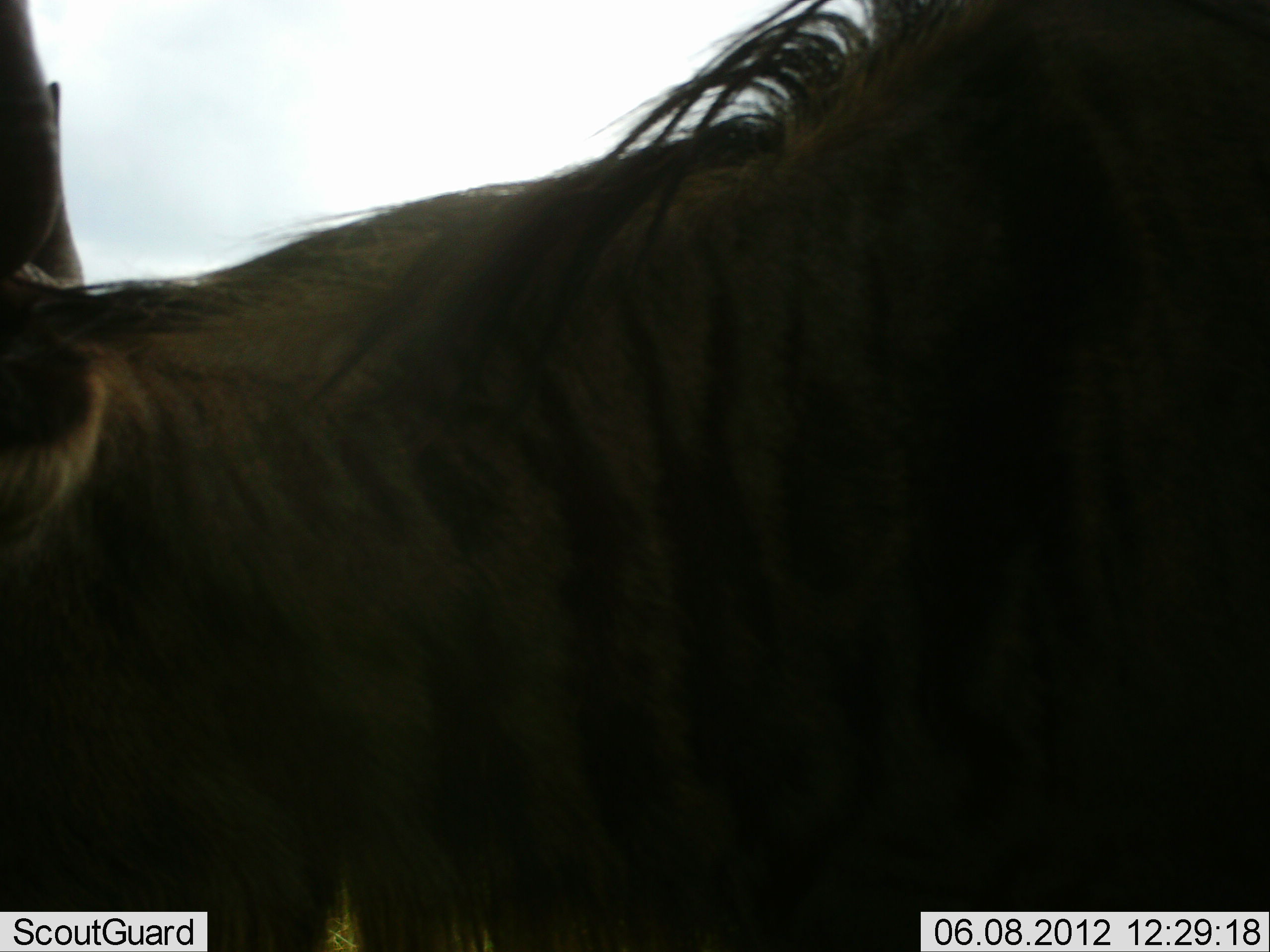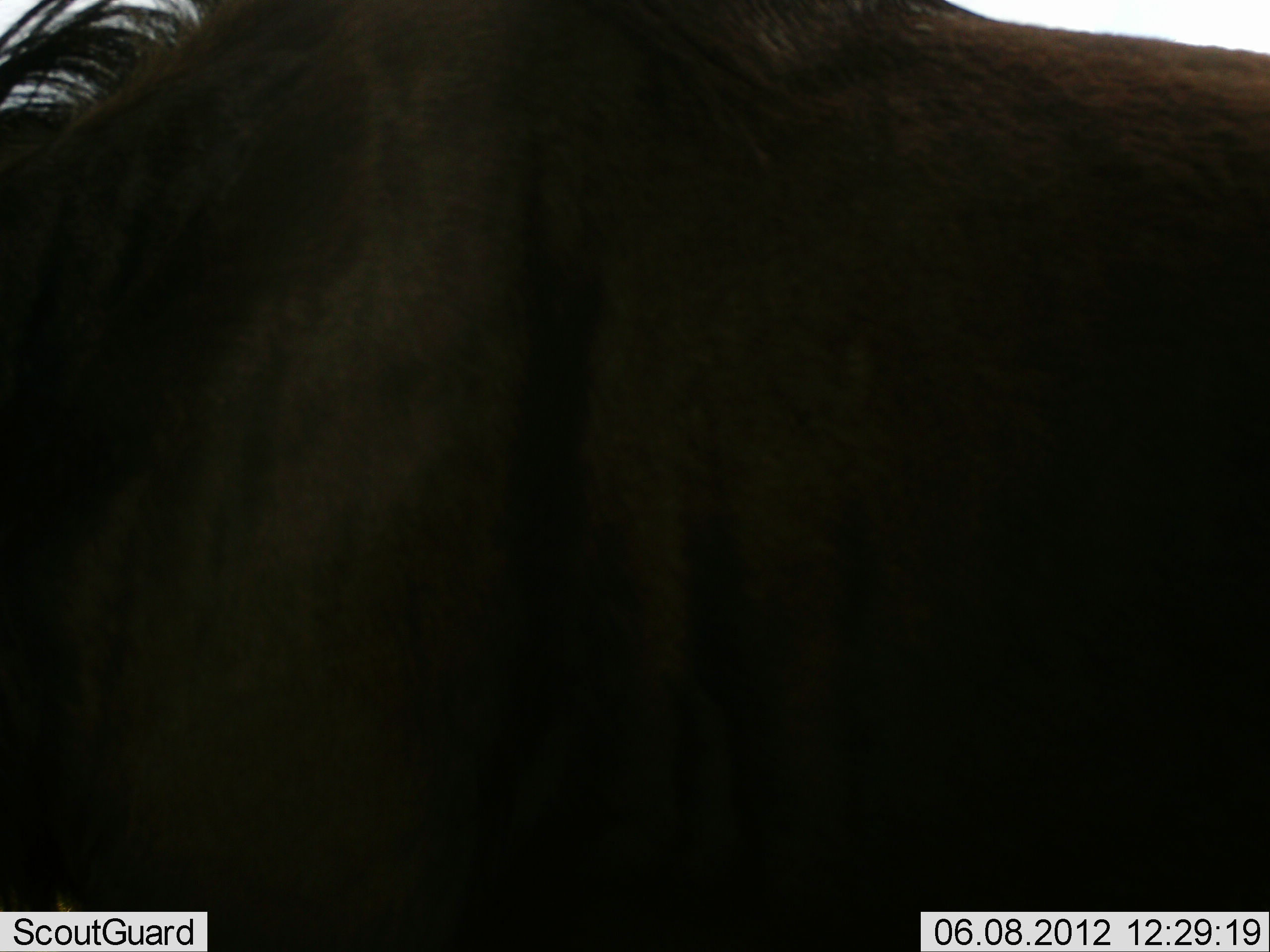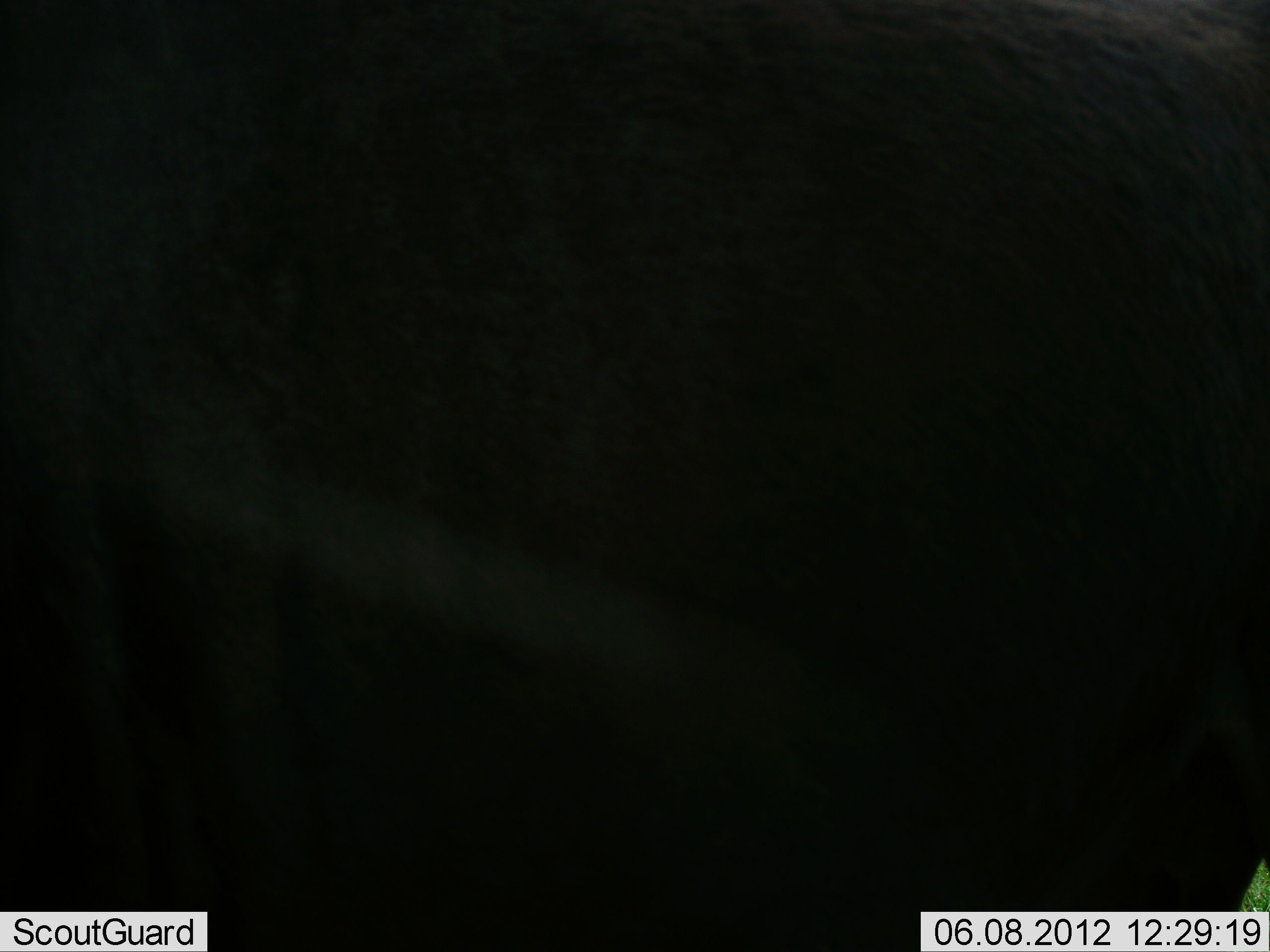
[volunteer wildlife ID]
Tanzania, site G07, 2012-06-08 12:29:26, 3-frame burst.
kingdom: Animalia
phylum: Chordata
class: Mammalia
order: Artiodactyla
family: Bovidae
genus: Connochaetes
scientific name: Connochaetes taurinus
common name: blue wildebeest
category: wildebeest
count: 1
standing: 40%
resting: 0%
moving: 60%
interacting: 0%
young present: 0%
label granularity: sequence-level